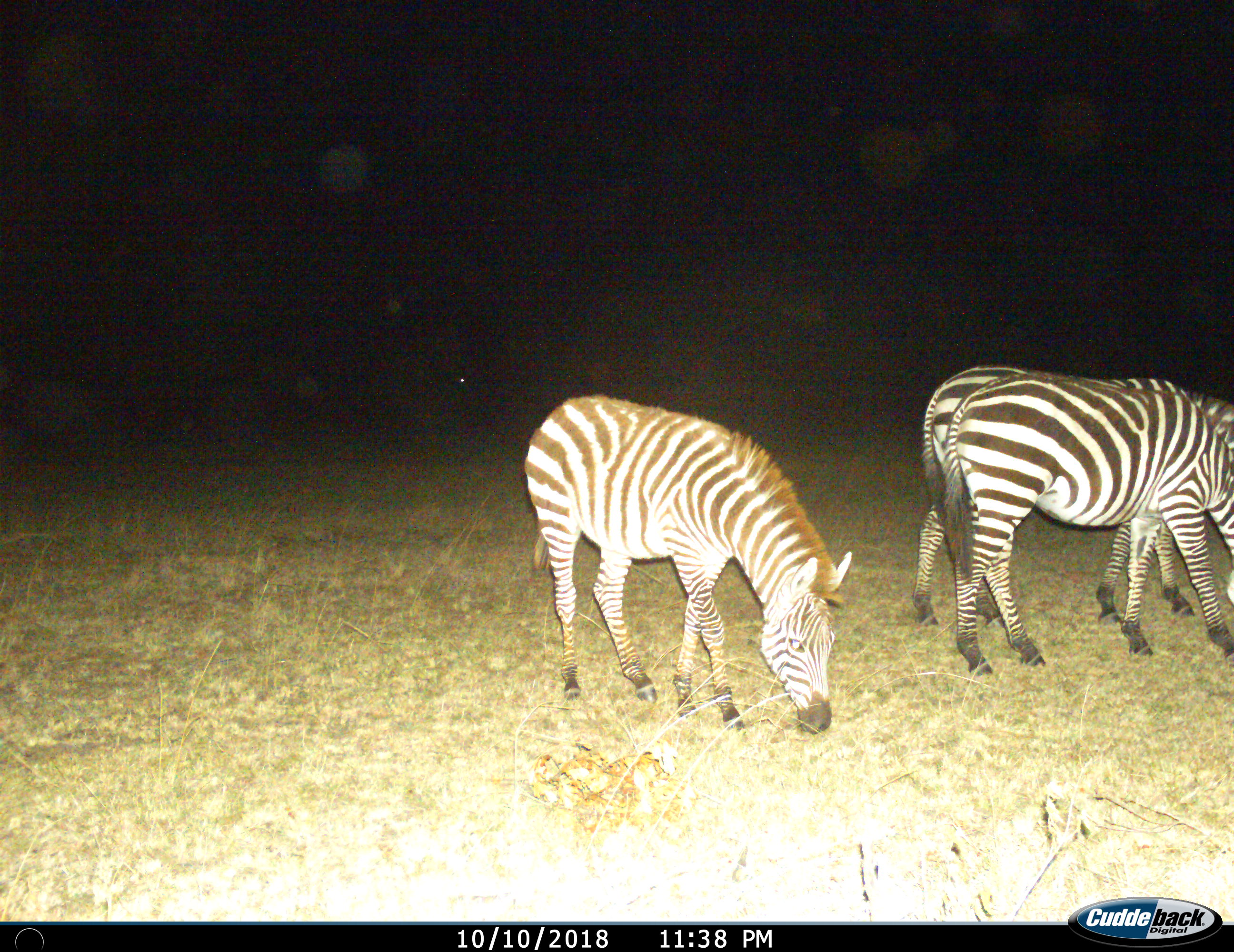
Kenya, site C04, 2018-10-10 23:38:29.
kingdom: Animalia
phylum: Chordata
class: Mammalia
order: Perissodactyla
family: Equidae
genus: Equus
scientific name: Equus quagga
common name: plains zebra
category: zebra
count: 3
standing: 0%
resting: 0%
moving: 0%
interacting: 10%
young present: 0%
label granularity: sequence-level